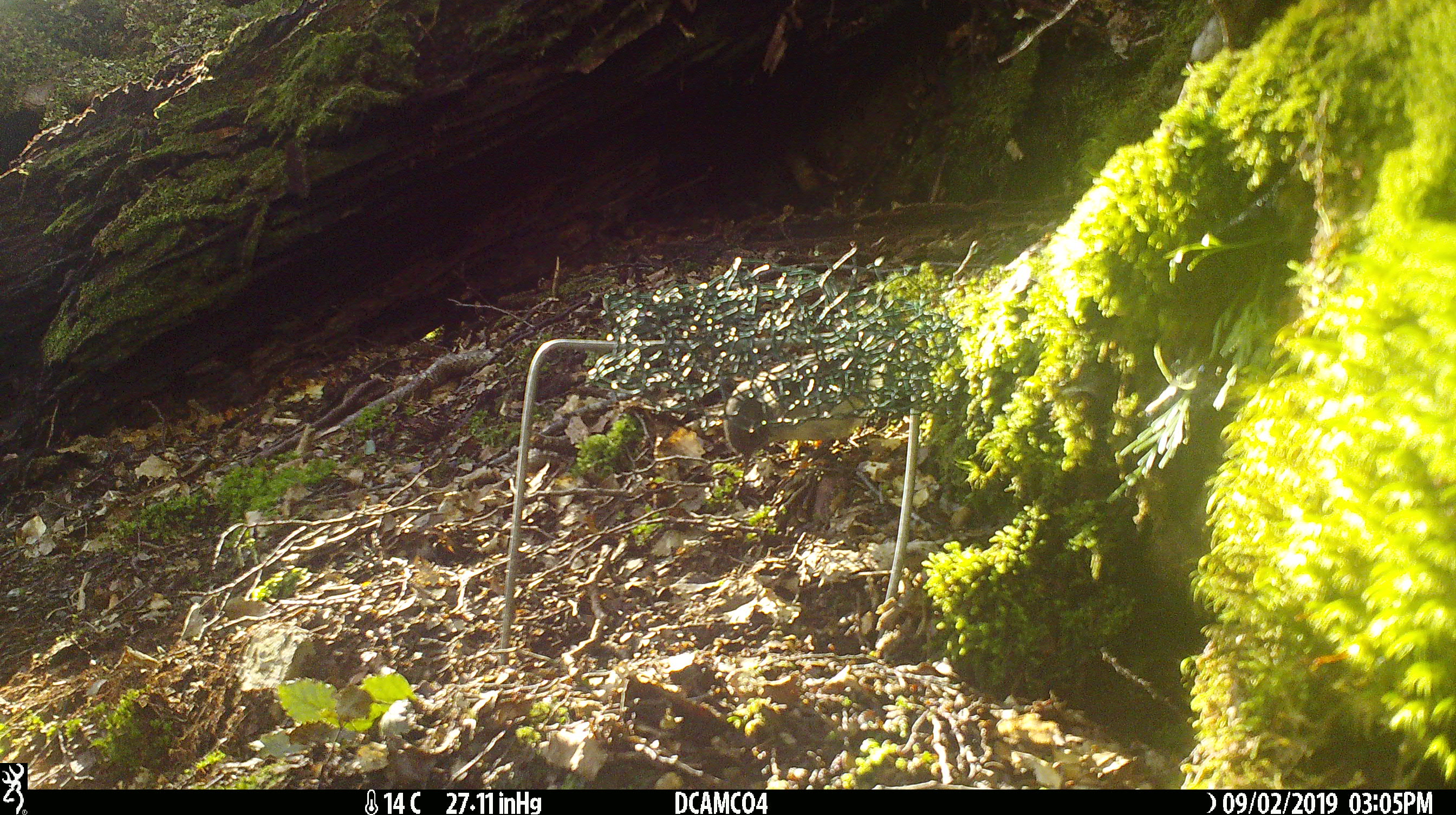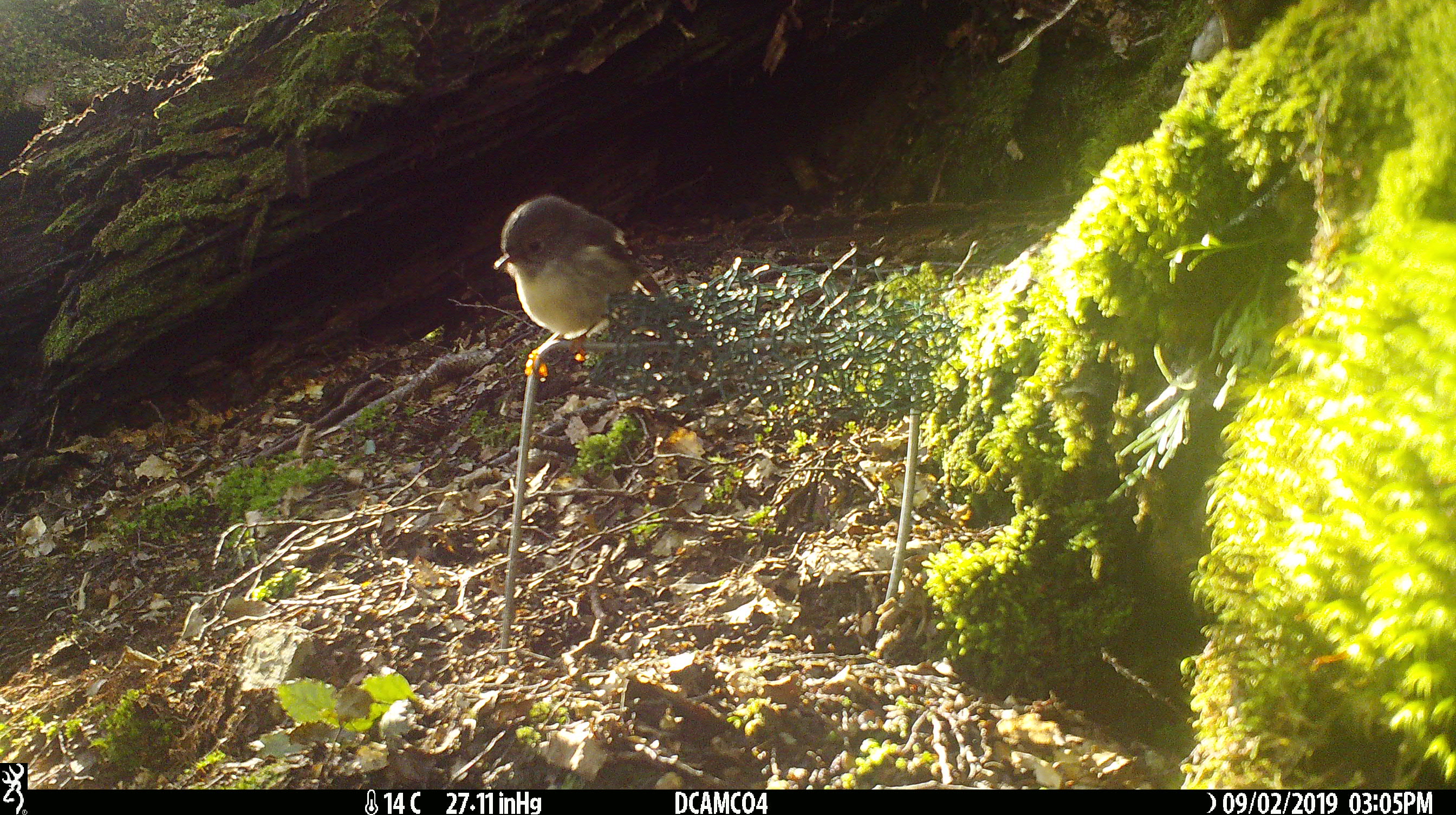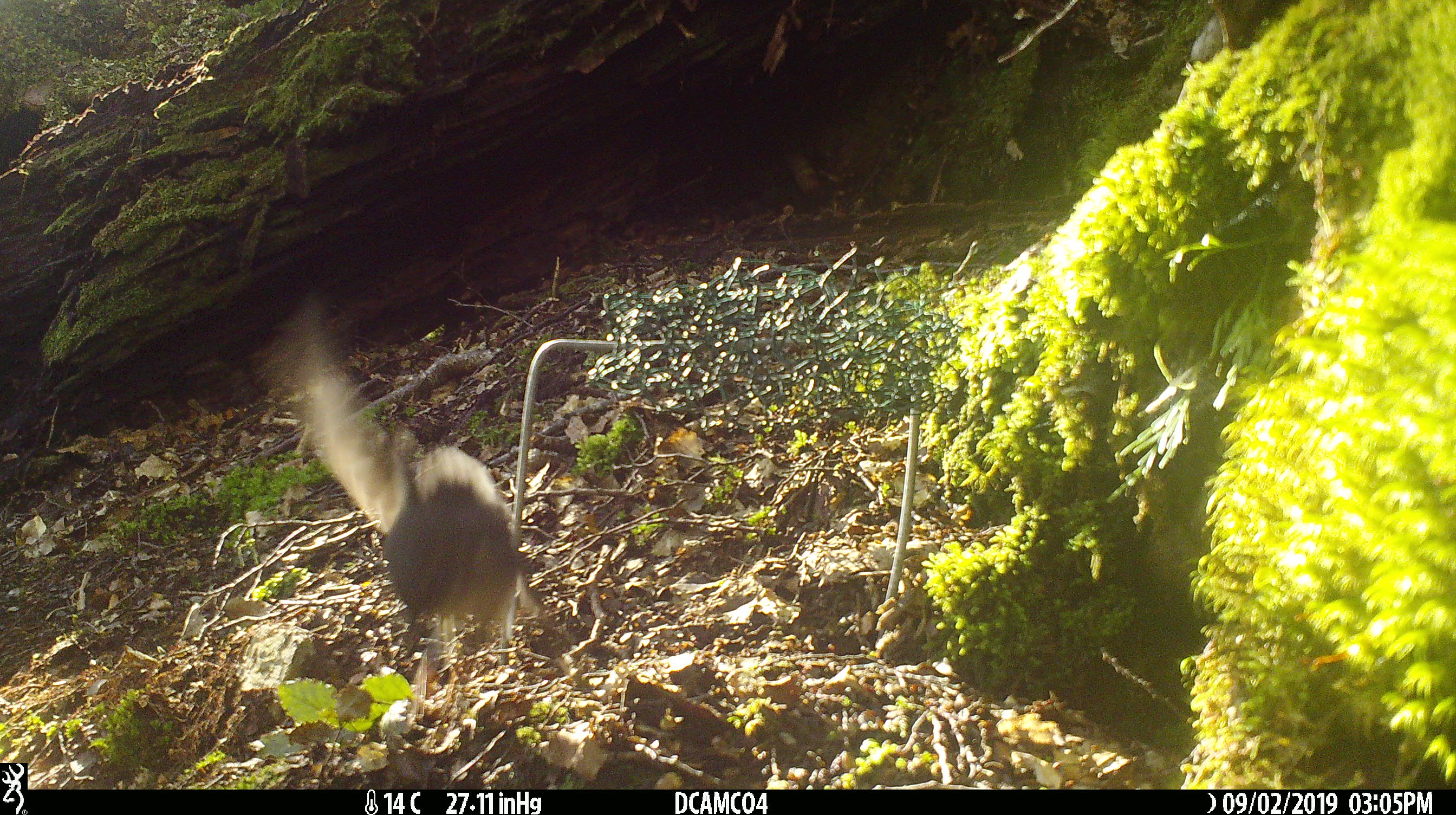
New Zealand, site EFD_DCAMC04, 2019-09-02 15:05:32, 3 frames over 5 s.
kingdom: Animalia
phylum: Chordata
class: Aves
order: Passeriformes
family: Petroicidae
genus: Petroica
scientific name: Petroica macrocephala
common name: tomtit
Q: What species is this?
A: Tomtit (Petroica macrocephala).